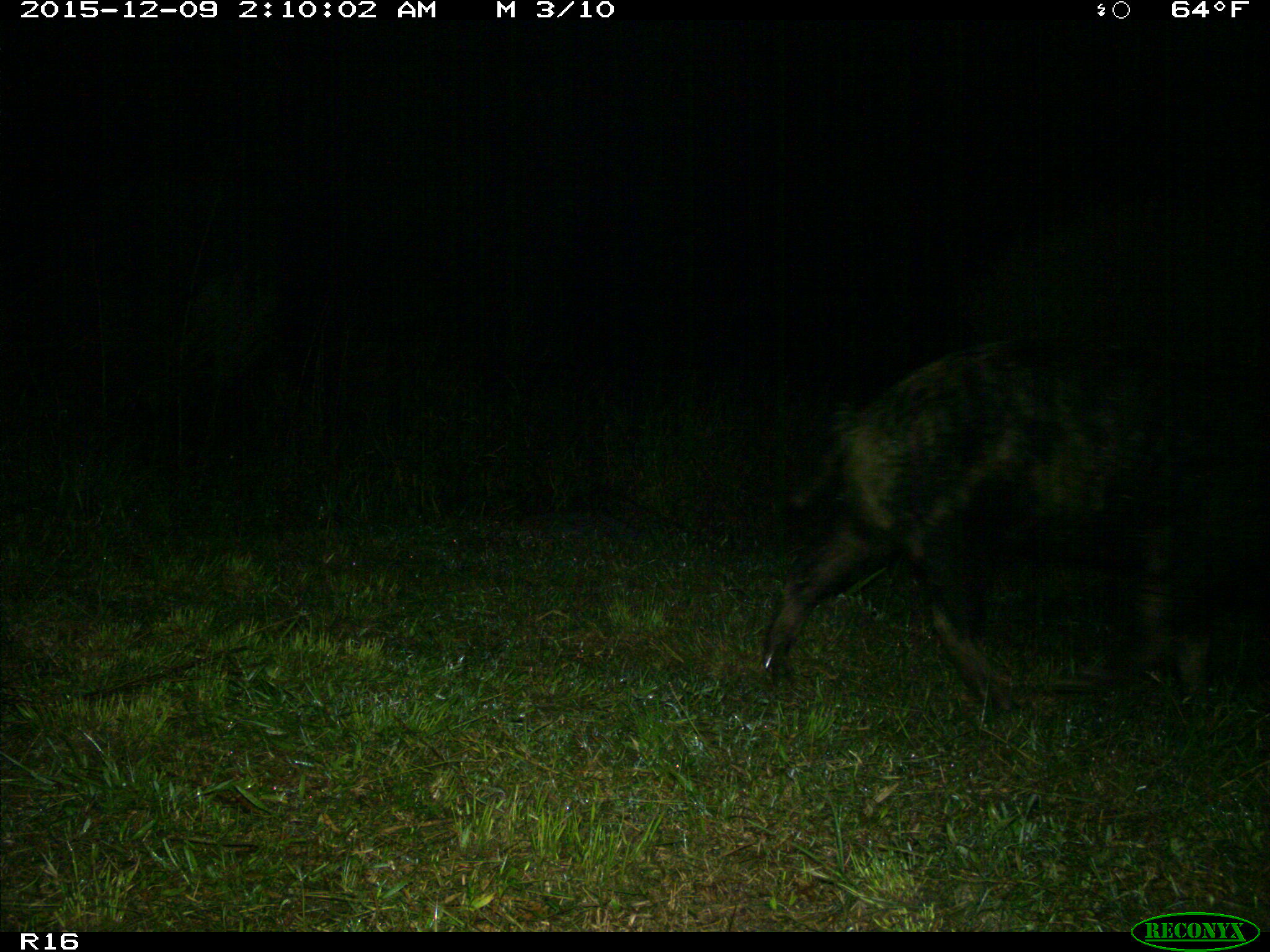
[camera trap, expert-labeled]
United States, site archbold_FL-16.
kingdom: Animalia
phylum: Chordata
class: Mammalia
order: Artiodactyla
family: Suidae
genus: Sus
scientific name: Sus scrofa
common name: wild boar